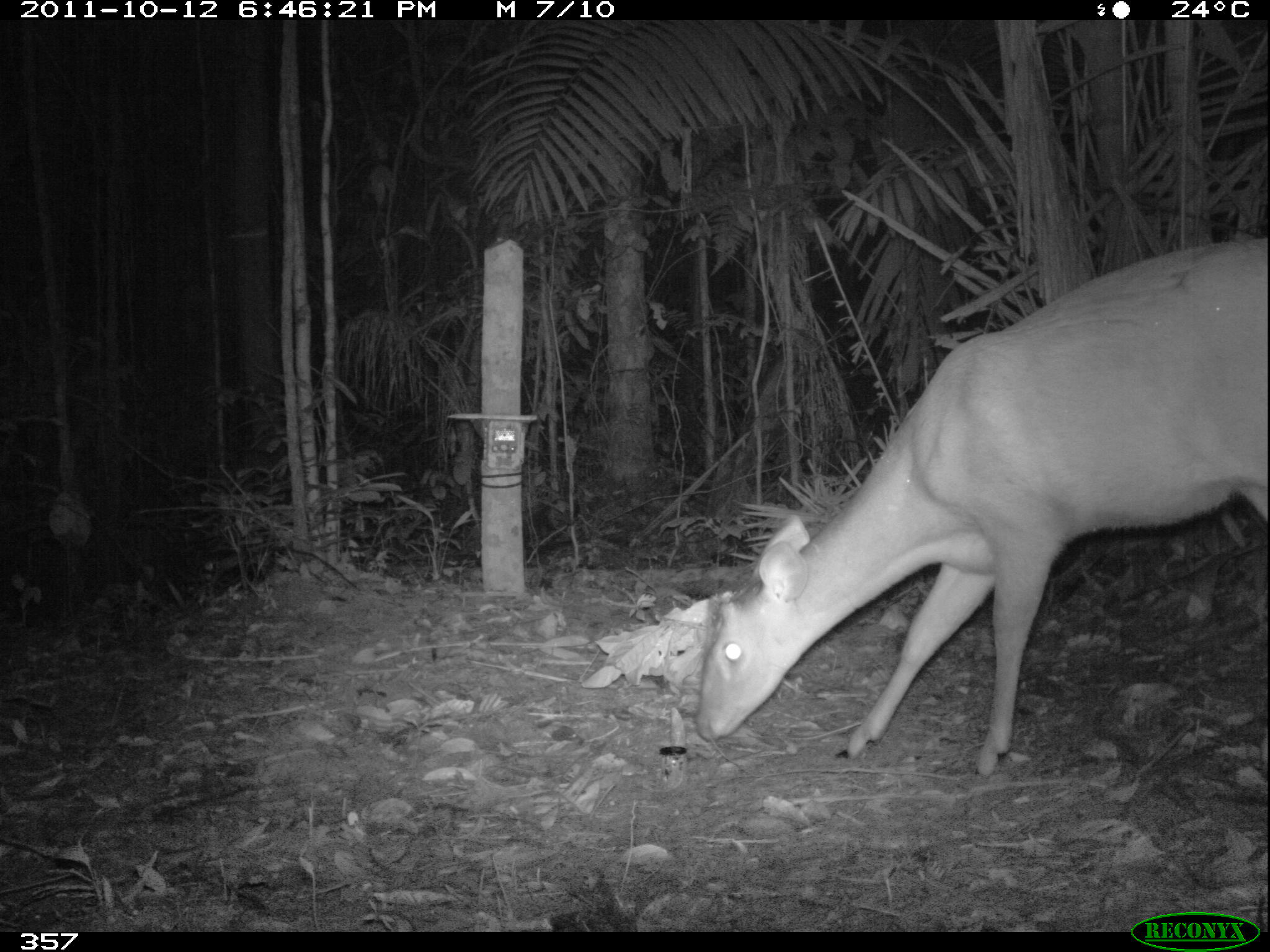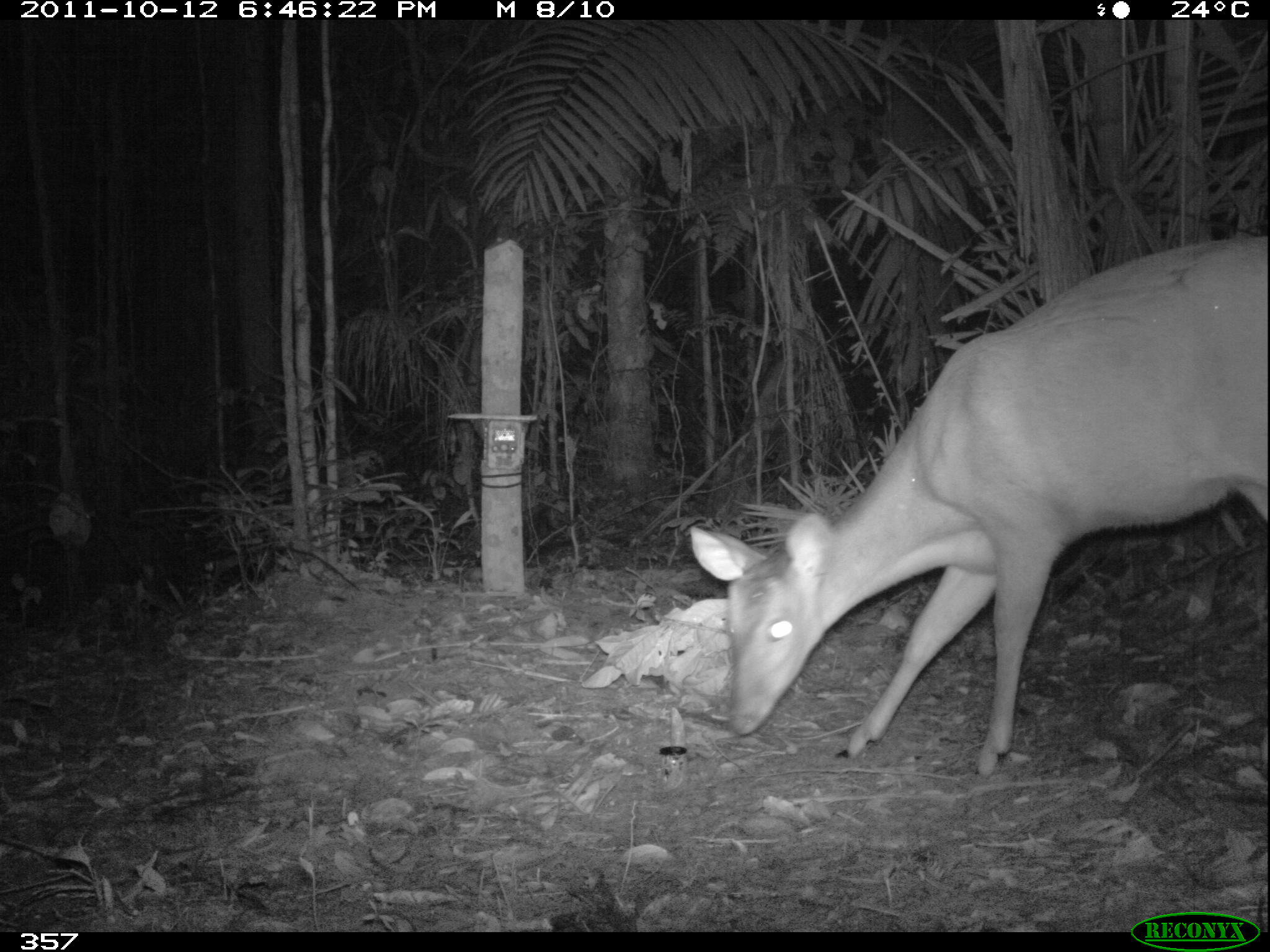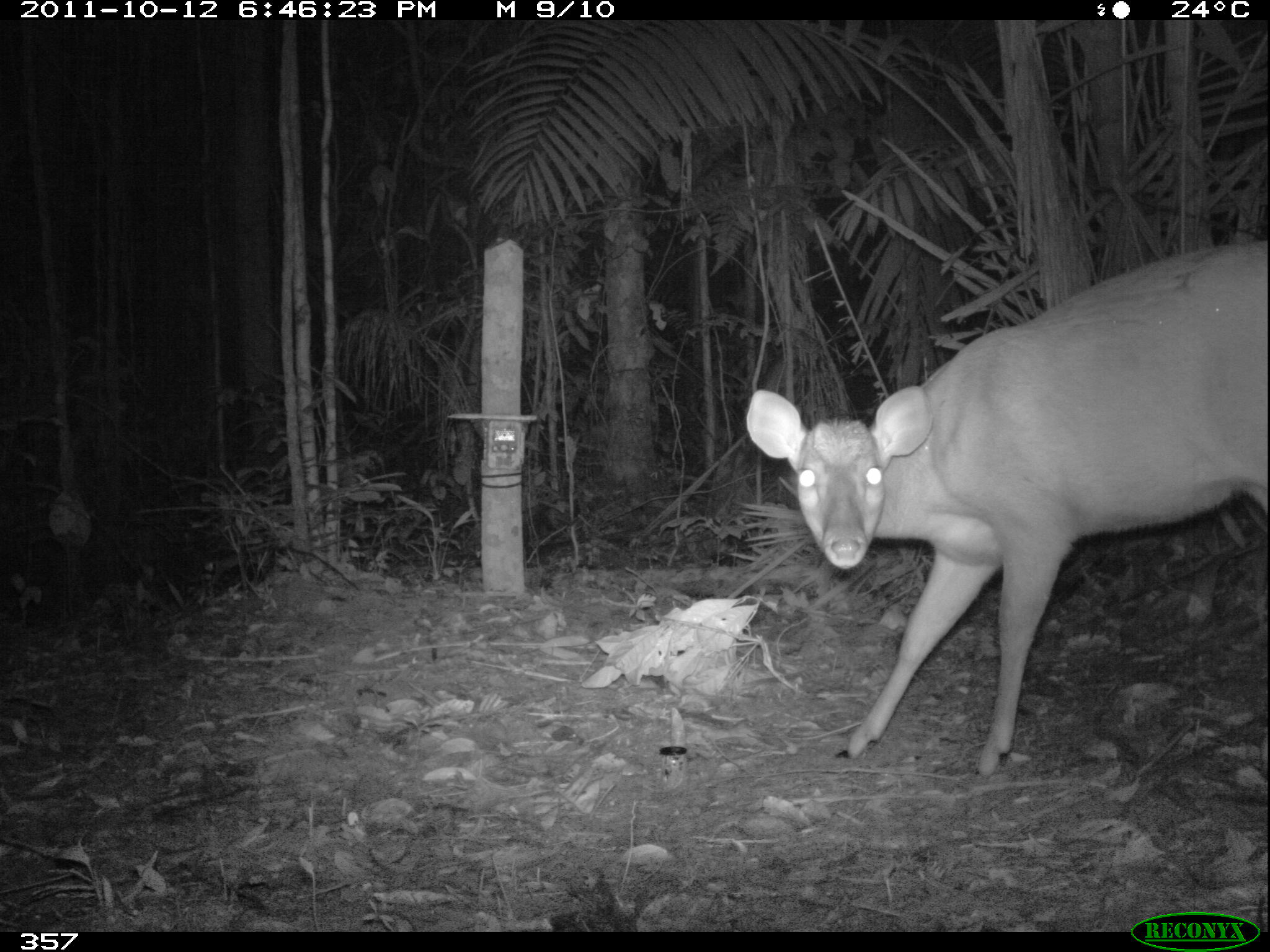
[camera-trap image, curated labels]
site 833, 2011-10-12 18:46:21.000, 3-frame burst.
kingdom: Animalia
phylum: Chordata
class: Mammalia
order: Artiodactyla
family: Cervidae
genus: Mazama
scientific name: Mazama americana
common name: red brocket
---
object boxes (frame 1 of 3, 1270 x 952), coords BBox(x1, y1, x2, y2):
mazama americana: BBox(691, 235, 1270, 779)